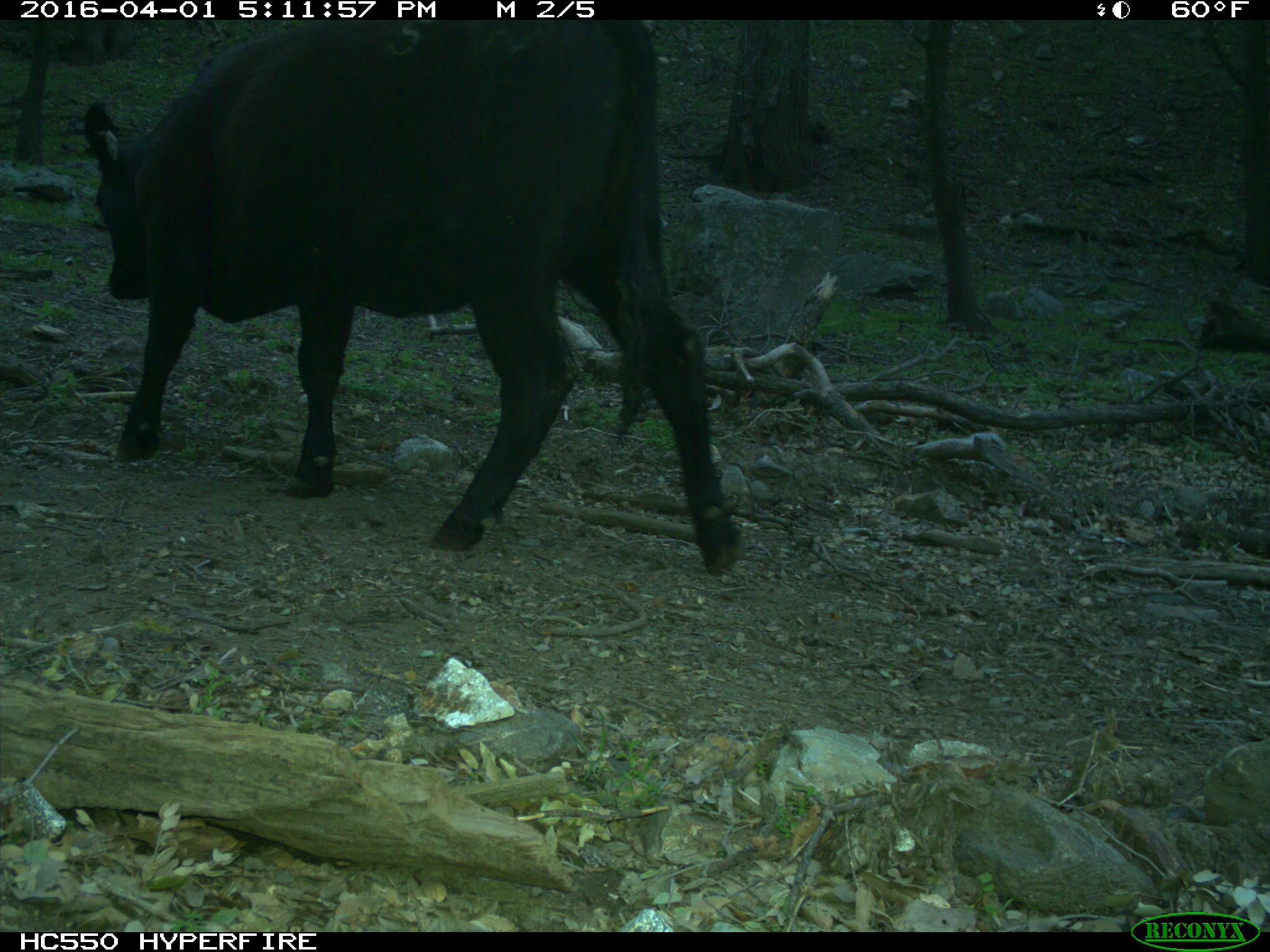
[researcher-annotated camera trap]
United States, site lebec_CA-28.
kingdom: Animalia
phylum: Chordata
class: Mammalia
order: Artiodactyla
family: Bovidae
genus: Bos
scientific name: Bos taurus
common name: domestic cow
Bos taurus (domestic cow).